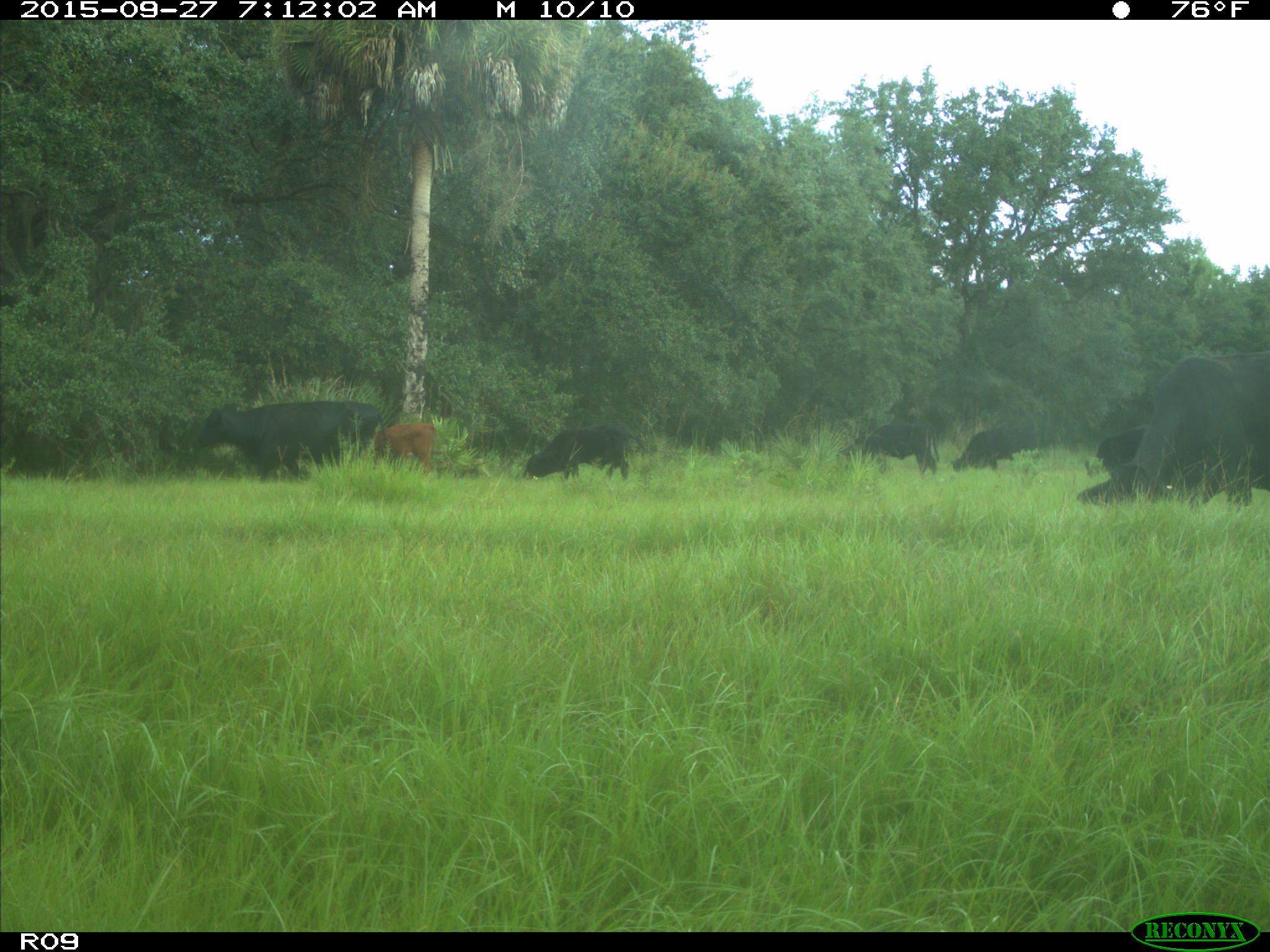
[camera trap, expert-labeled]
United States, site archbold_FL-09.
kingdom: Animalia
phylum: Chordata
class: Mammalia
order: Artiodactyla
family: Bovidae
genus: Bos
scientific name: Bos taurus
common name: domestic cow